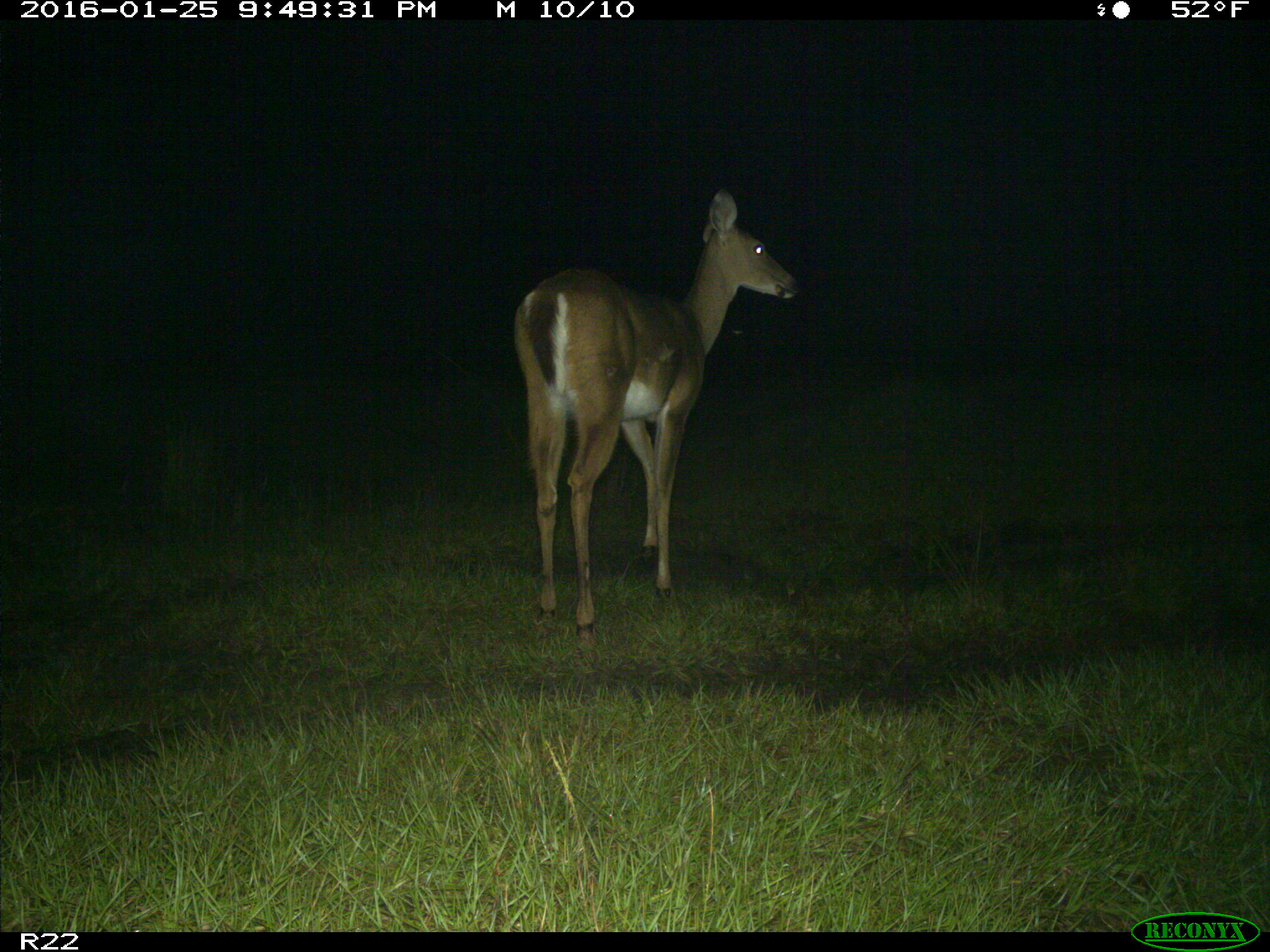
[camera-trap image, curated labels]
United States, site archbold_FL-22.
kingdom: Animalia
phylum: Chordata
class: Mammalia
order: Artiodactyla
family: Cervidae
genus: Odocoileus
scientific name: Odocoileus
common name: deer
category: unidentified deer